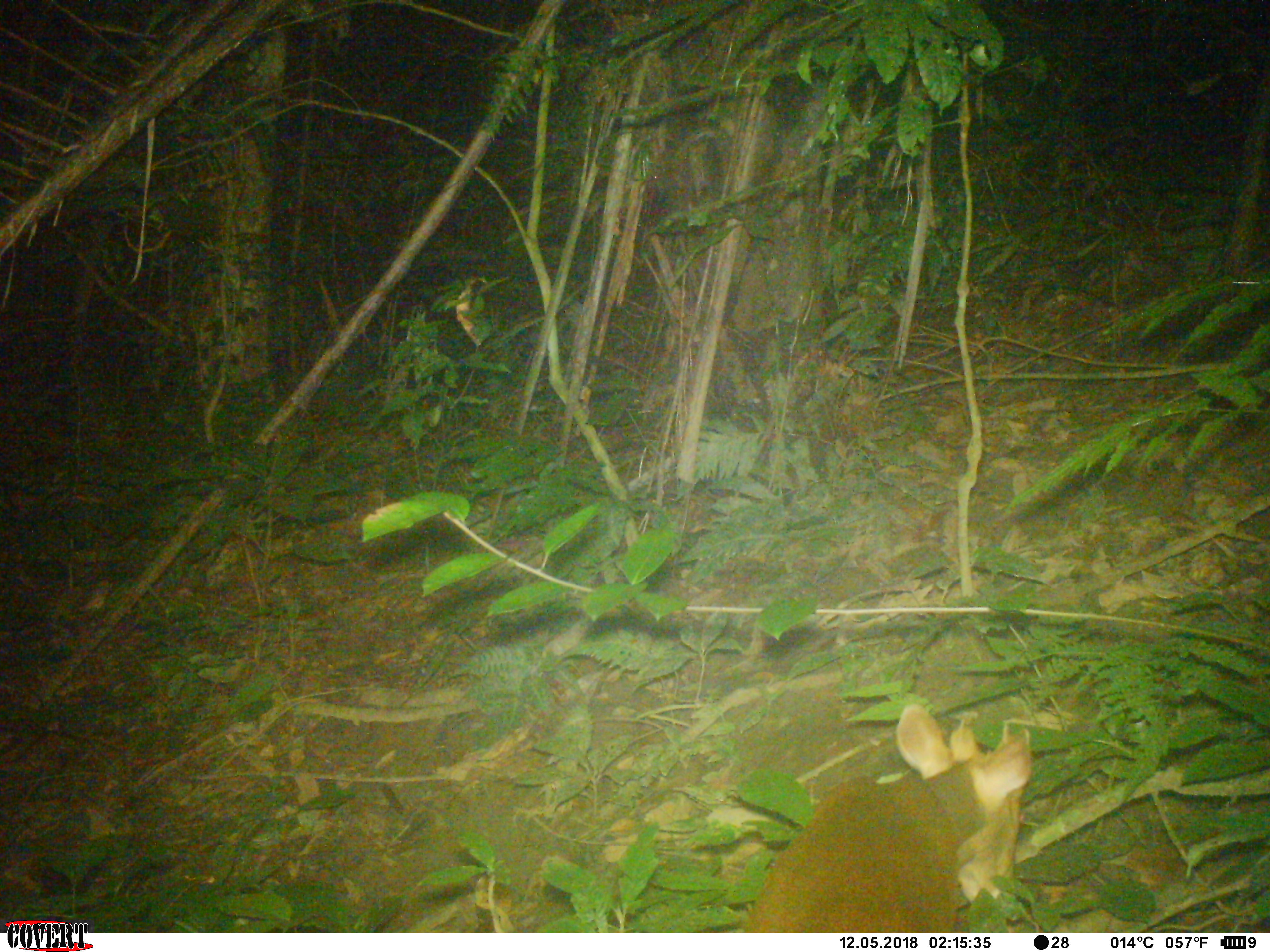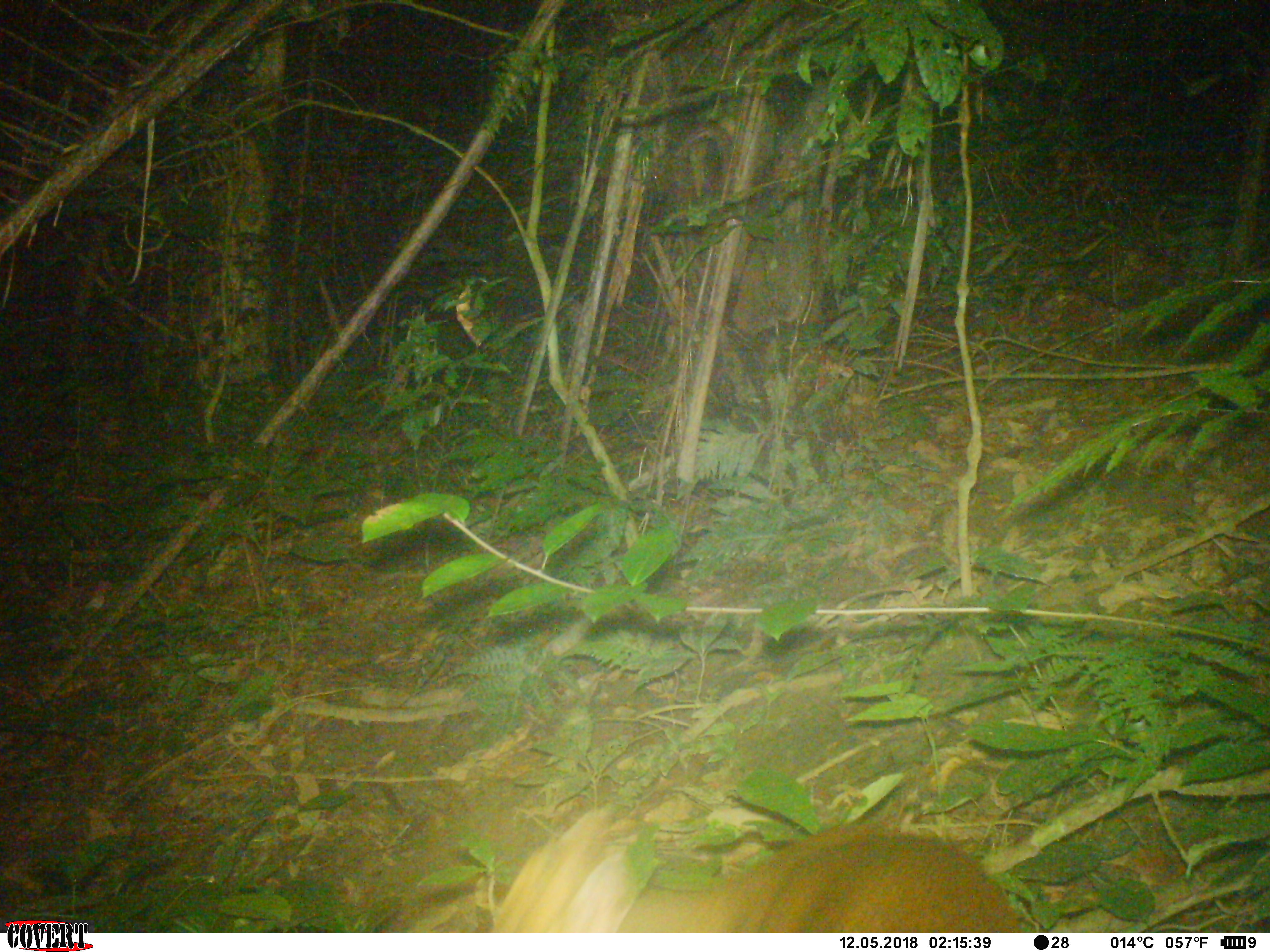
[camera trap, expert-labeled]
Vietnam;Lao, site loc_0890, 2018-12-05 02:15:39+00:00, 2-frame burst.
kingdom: Animalia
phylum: Chordata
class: Mammalia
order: Artiodactyla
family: Cervidae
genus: Muntiacus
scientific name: Muntiacus rooseveltorum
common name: roosevelt's muntjac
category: roosevelts muntjac group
Roosevelts muntjac group (roosevelt's muntjac) (Muntiacus rooseveltorum). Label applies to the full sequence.